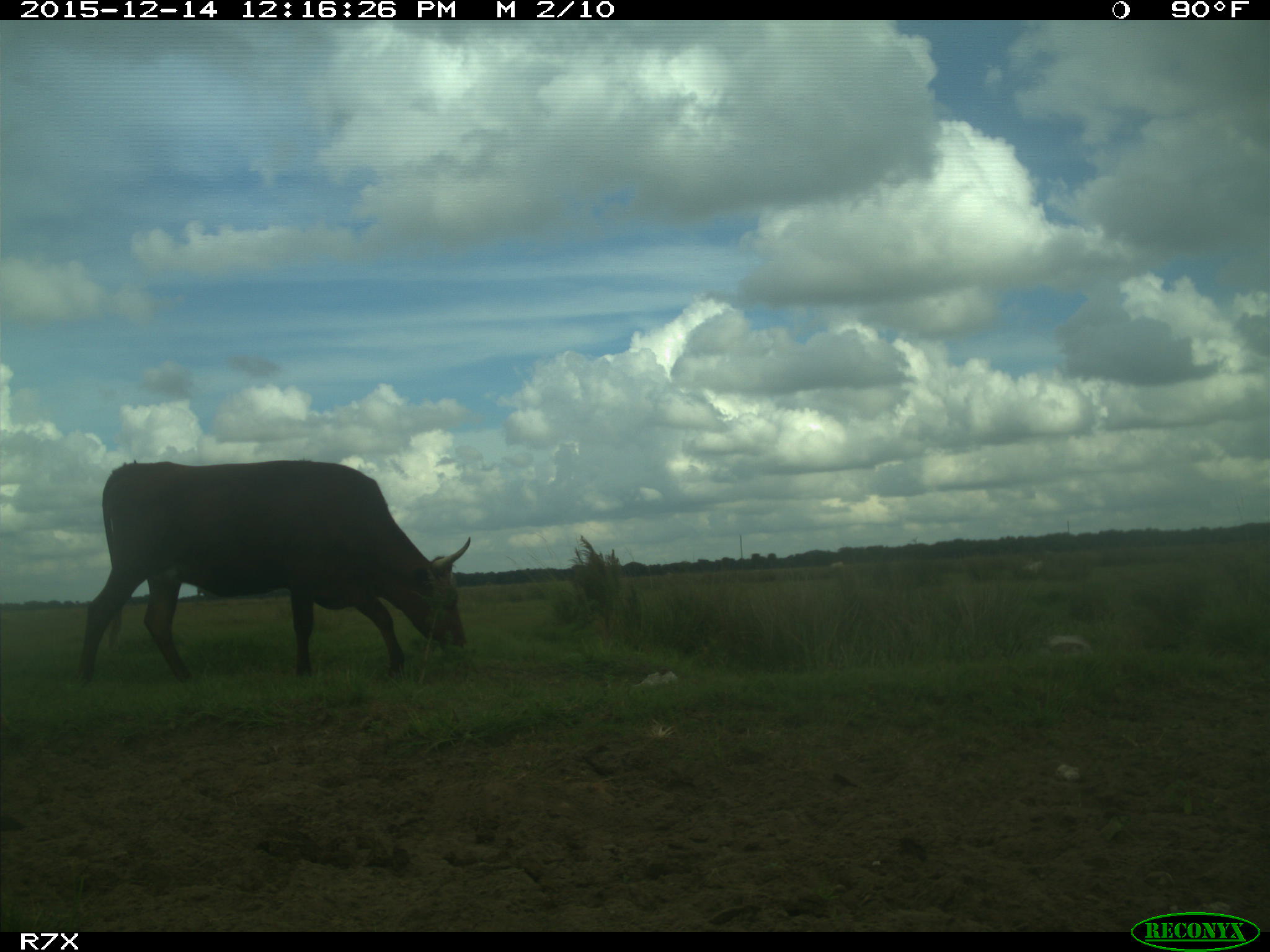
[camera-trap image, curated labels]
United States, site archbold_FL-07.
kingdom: Animalia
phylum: Chordata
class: Mammalia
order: Artiodactyla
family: Bovidae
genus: Bos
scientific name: Bos taurus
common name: domestic cow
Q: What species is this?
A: Bos taurus (domestic cow).